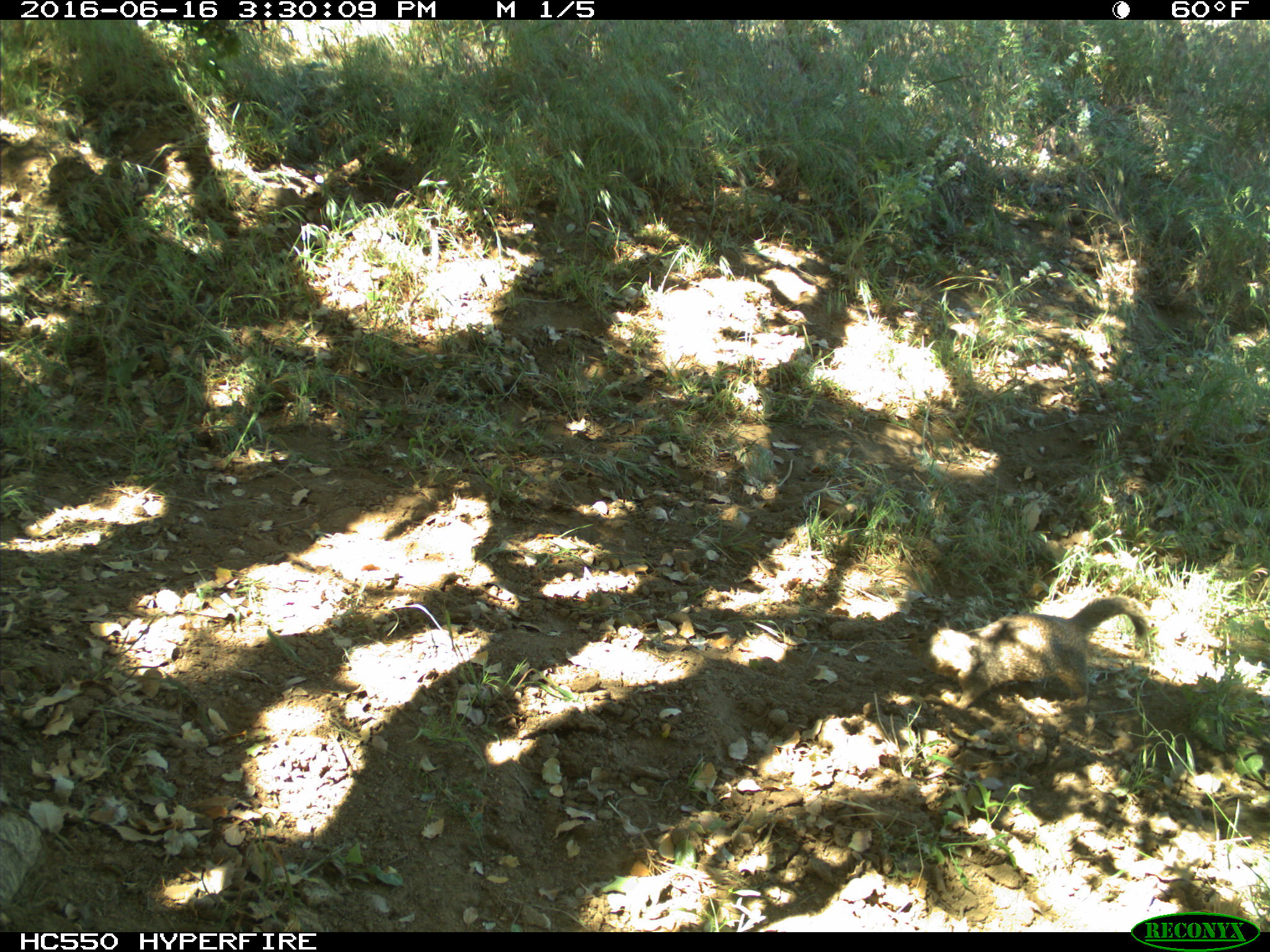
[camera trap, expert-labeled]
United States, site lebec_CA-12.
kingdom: Animalia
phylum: Chordata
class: Mammalia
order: Rodentia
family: Sciuridae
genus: Otospermophilus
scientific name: Otospermophilus beecheyi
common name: california ground squirrel